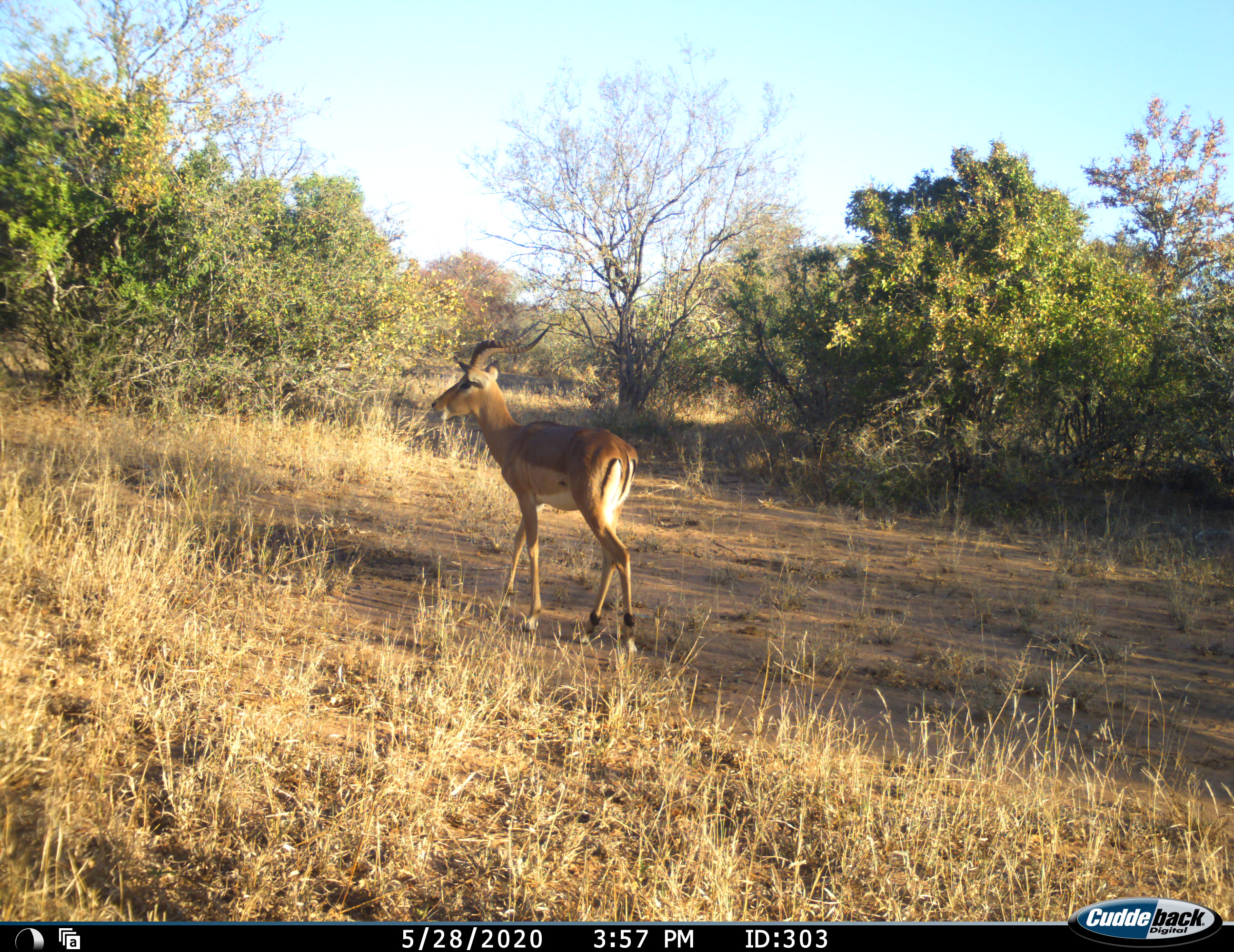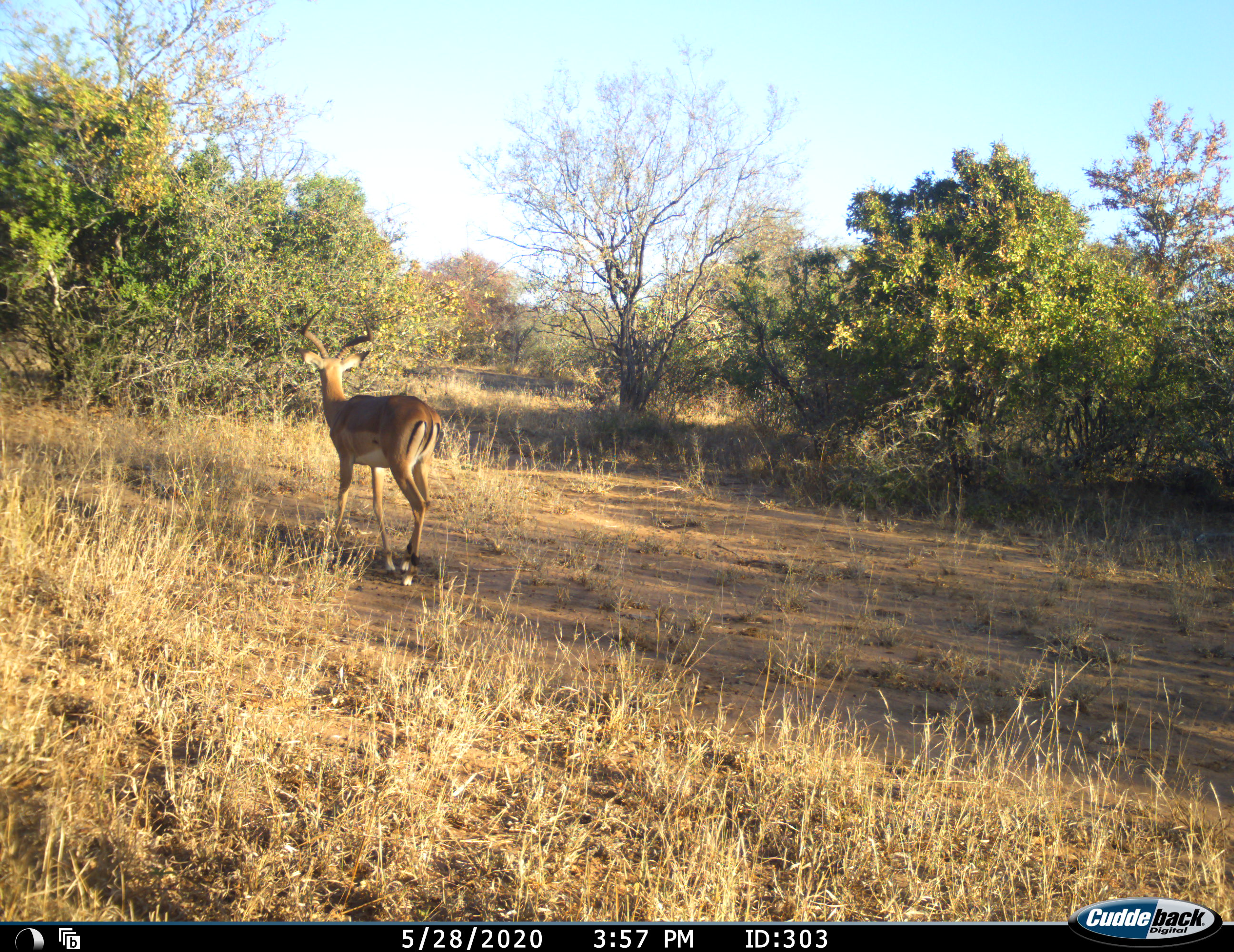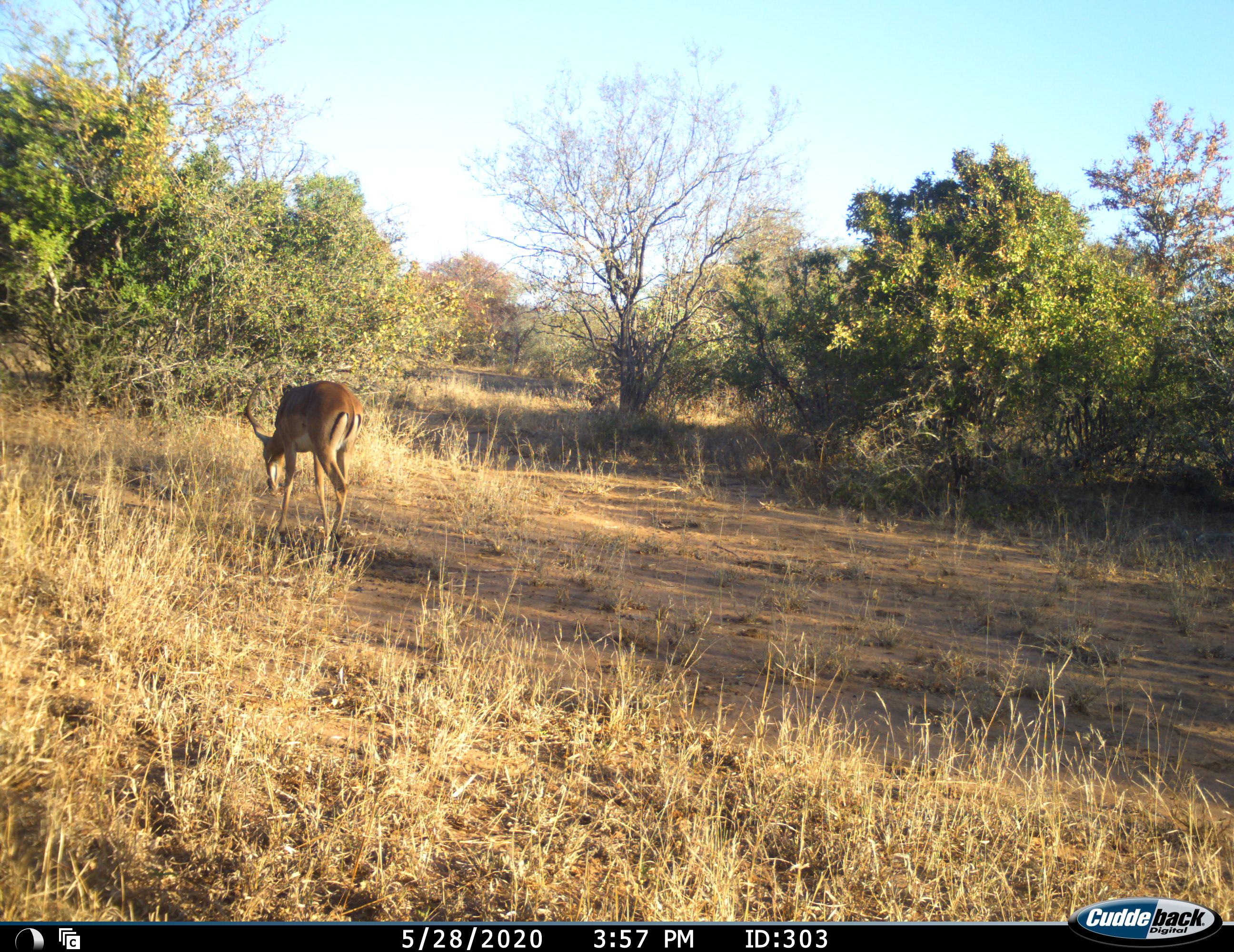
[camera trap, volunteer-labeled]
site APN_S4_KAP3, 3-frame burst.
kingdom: Animalia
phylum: Chordata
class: Mammalia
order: Artiodactyla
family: Bovidae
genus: Aepyceros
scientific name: Aepyceros melampus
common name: impala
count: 1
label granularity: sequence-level